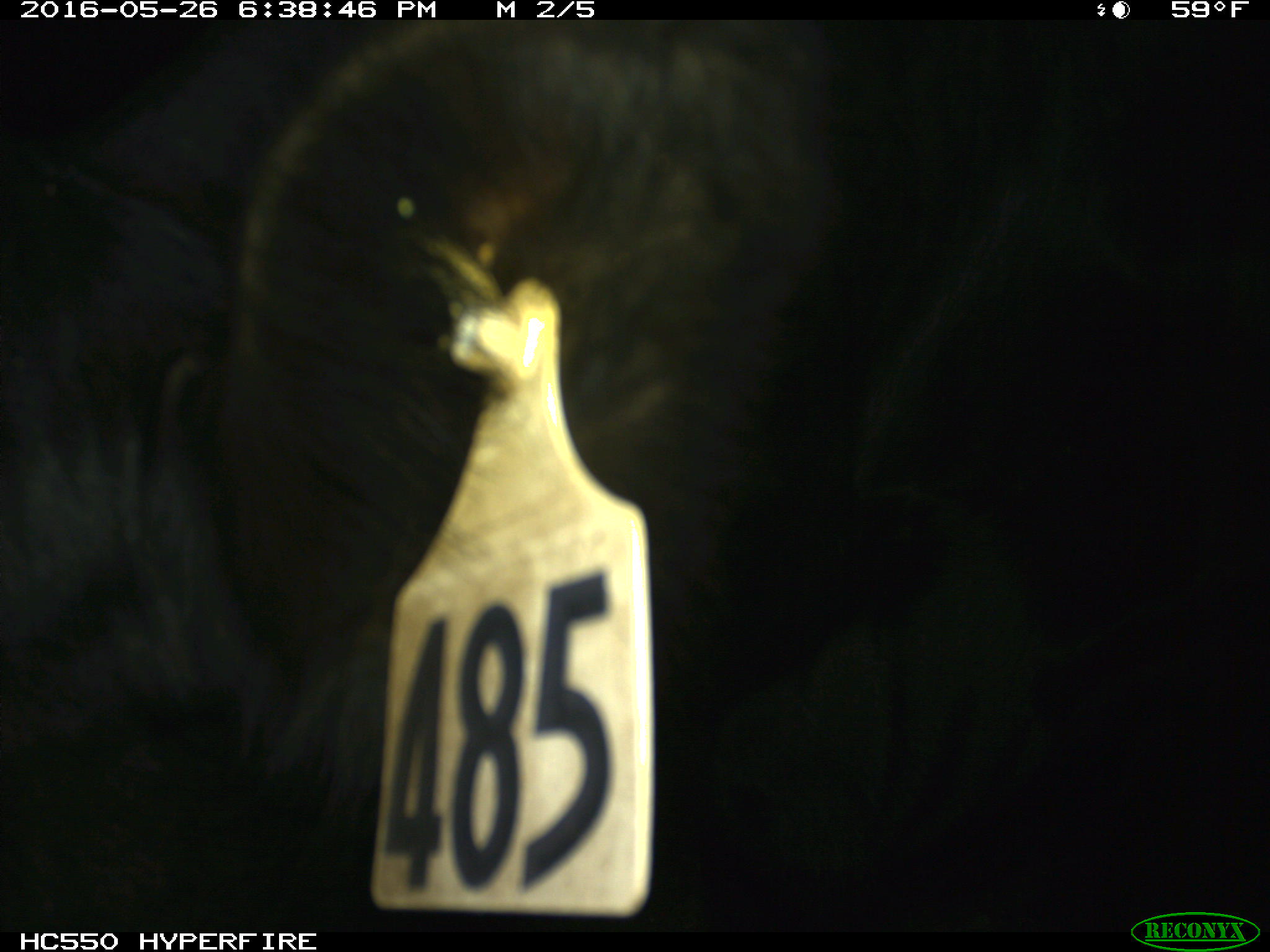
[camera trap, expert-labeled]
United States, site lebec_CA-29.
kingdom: Animalia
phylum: Chordata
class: Mammalia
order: Artiodactyla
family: Bovidae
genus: Bos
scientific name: Bos taurus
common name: domestic cow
Bos taurus (domestic cow).